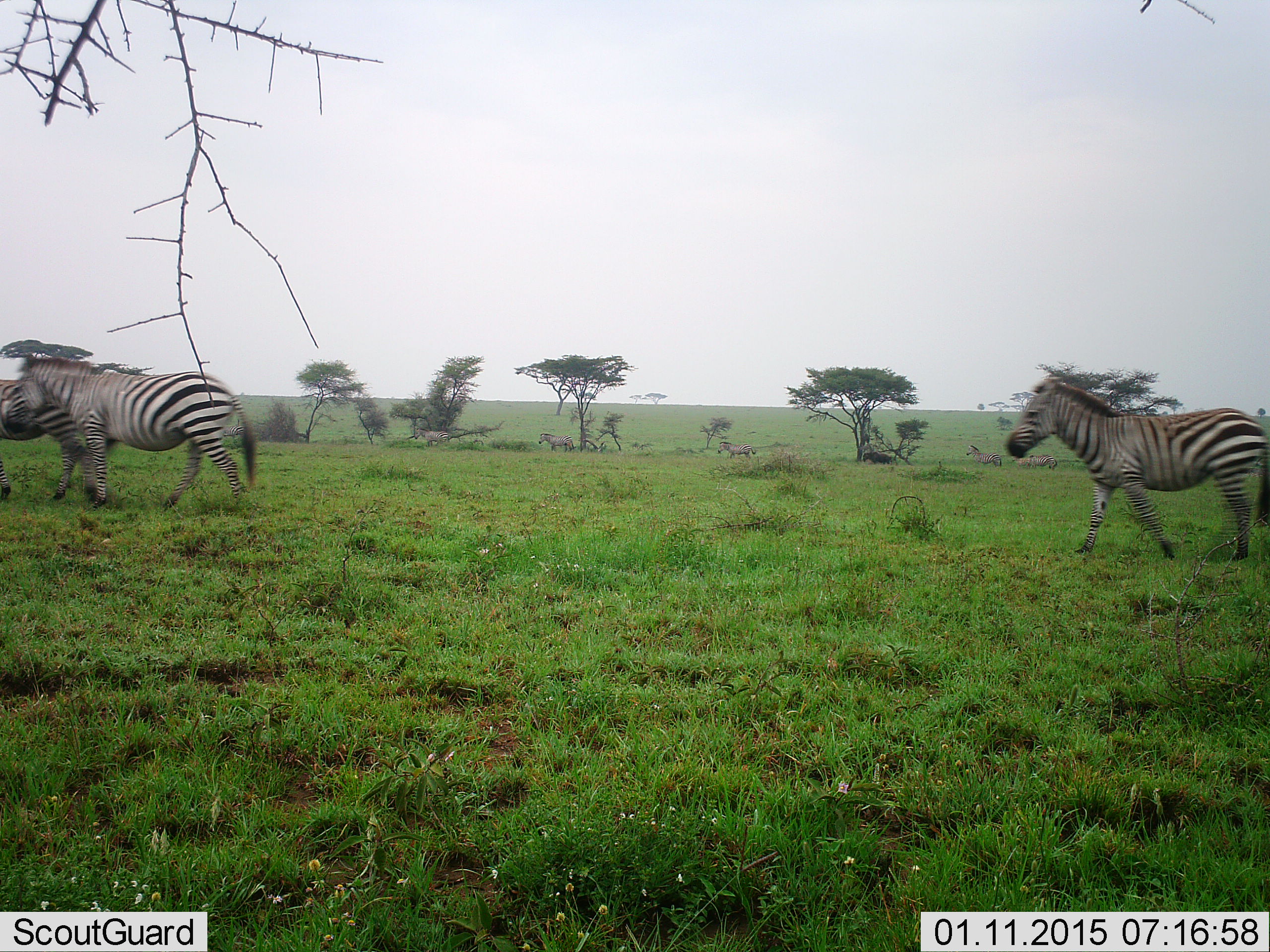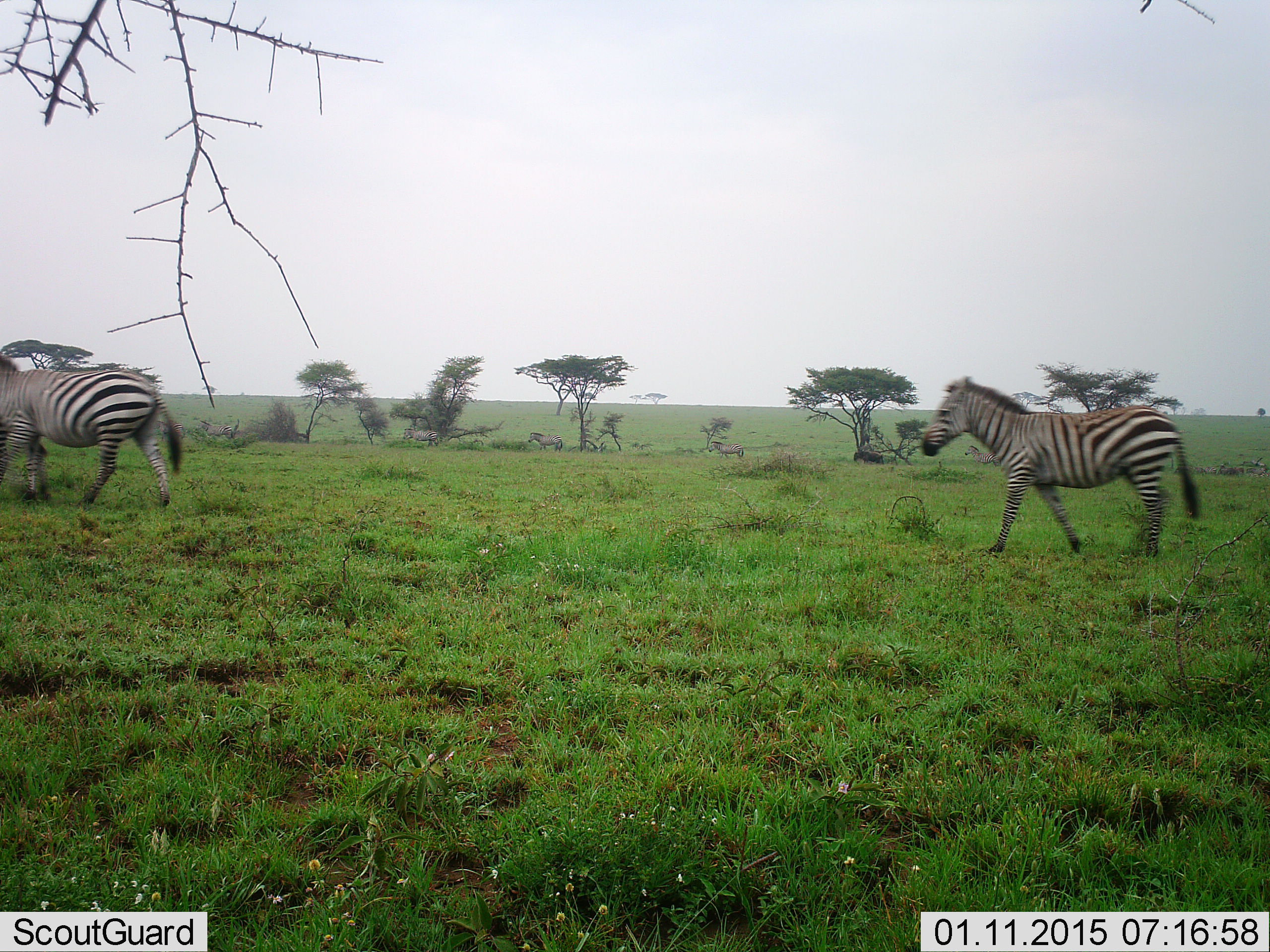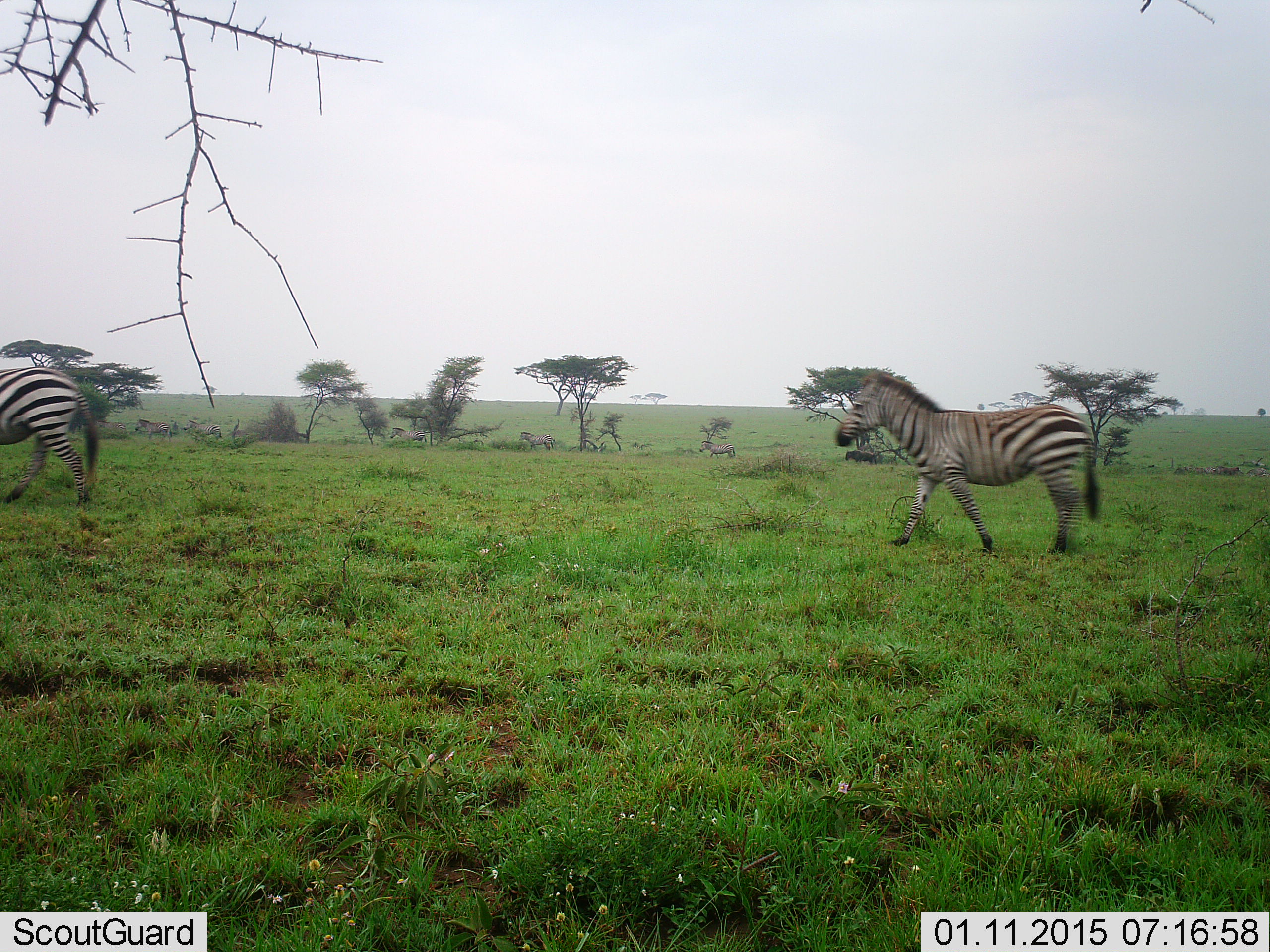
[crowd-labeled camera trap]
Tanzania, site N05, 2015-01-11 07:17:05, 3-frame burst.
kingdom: Animalia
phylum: Chordata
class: Mammalia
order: Perissodactyla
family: Equidae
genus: Equus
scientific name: Equus quagga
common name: plains zebra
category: zebra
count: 5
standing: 0%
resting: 0%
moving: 100%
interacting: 0%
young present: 7%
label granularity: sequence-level